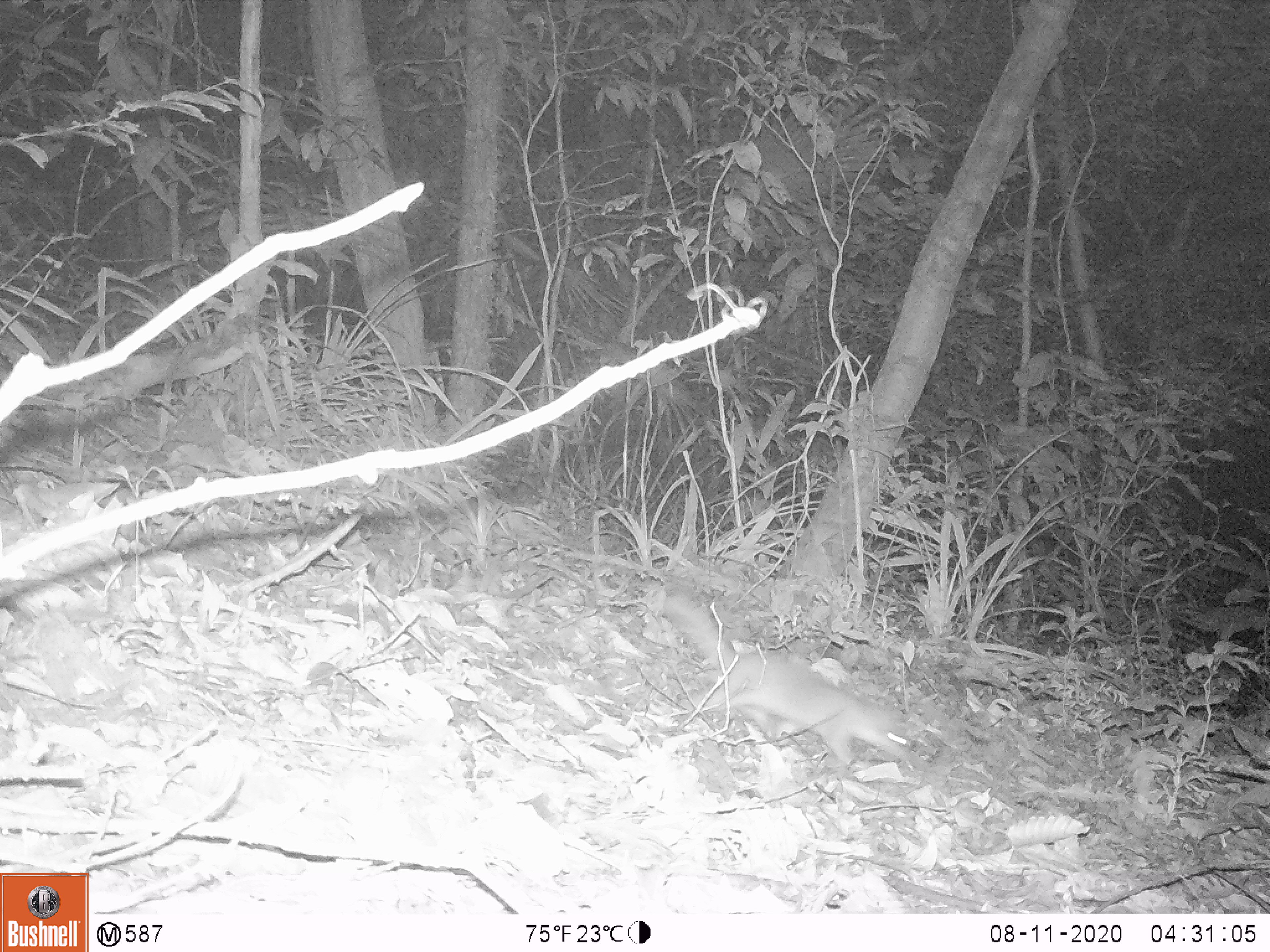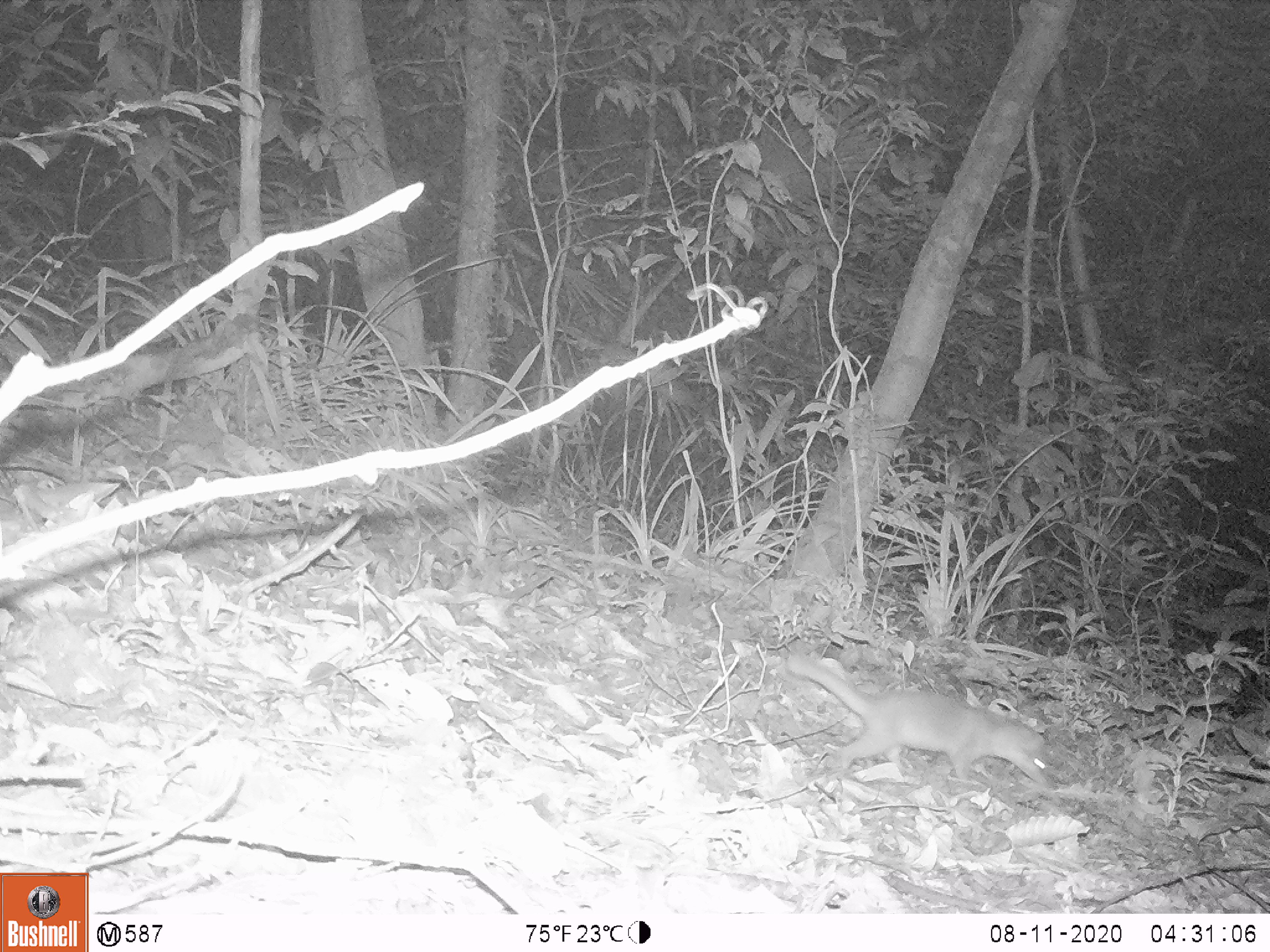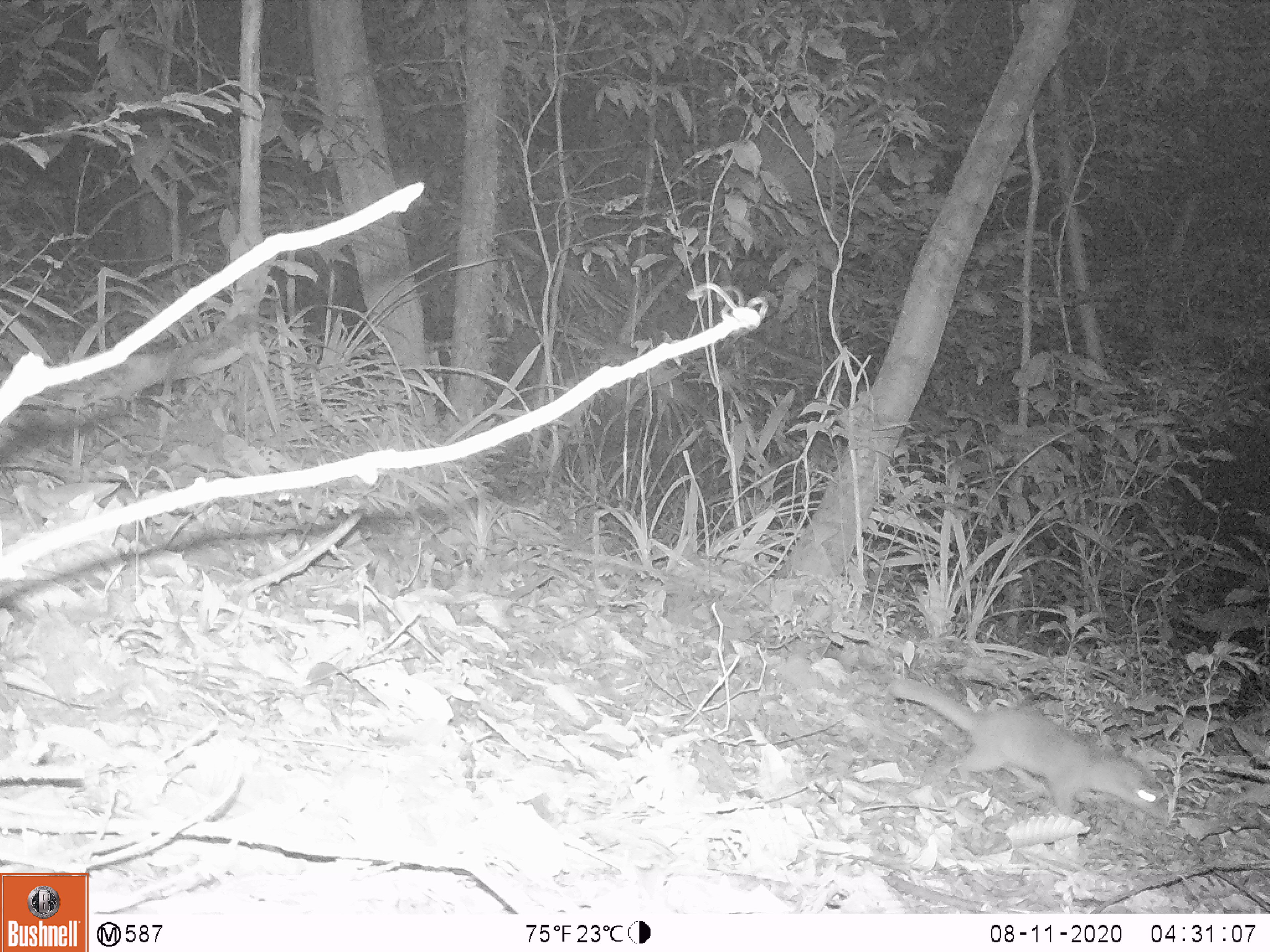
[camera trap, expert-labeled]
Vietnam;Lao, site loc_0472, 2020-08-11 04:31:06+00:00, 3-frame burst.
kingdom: Animalia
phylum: Chordata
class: Mammalia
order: Carnivora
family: Mustelidae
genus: Melogale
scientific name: Melogale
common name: ferret badger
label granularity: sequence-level